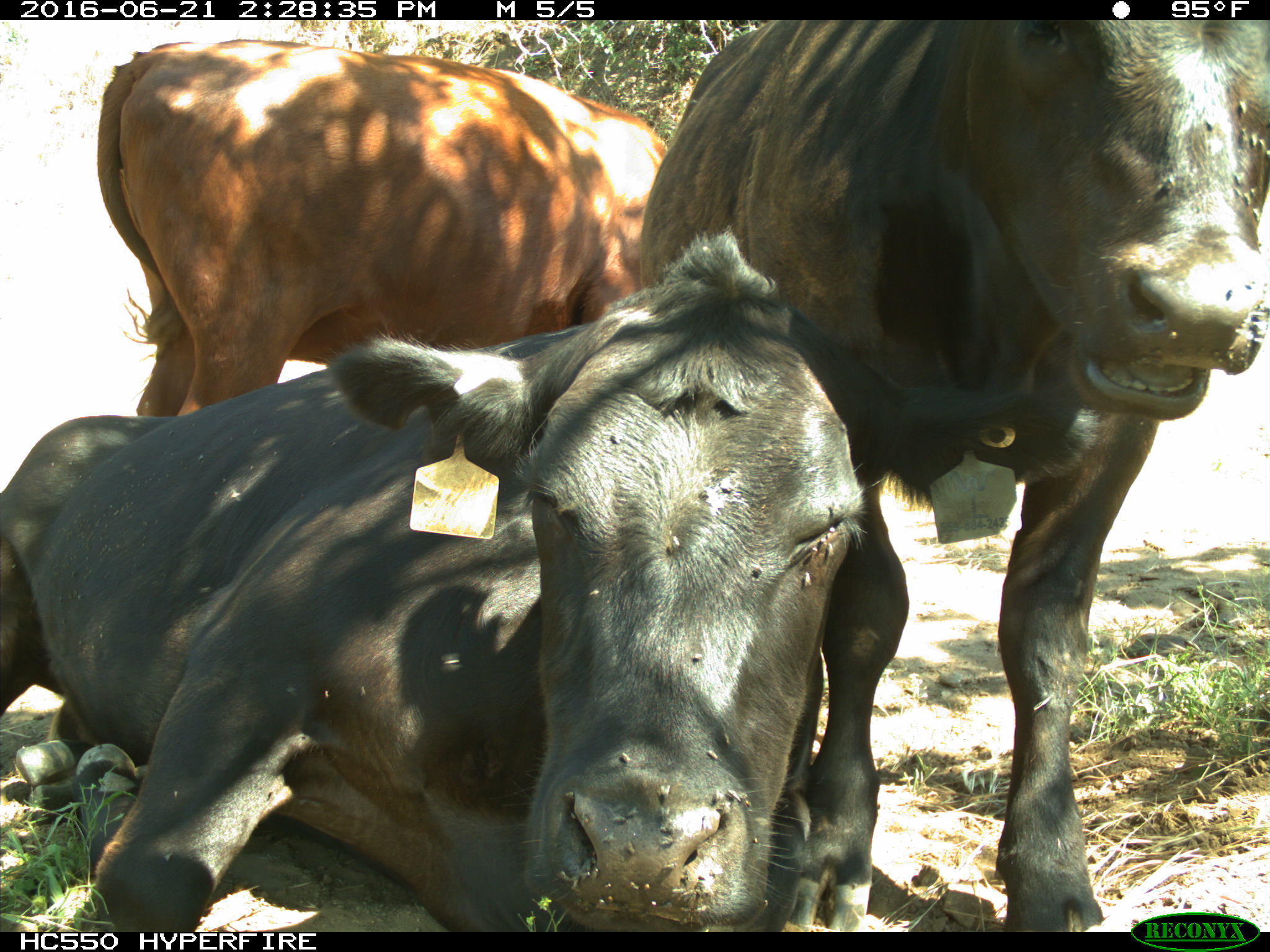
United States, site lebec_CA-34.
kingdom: Animalia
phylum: Chordata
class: Mammalia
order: Artiodactyla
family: Bovidae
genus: Bos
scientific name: Bos taurus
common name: domestic cow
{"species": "Bos taurus (domestic cow)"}